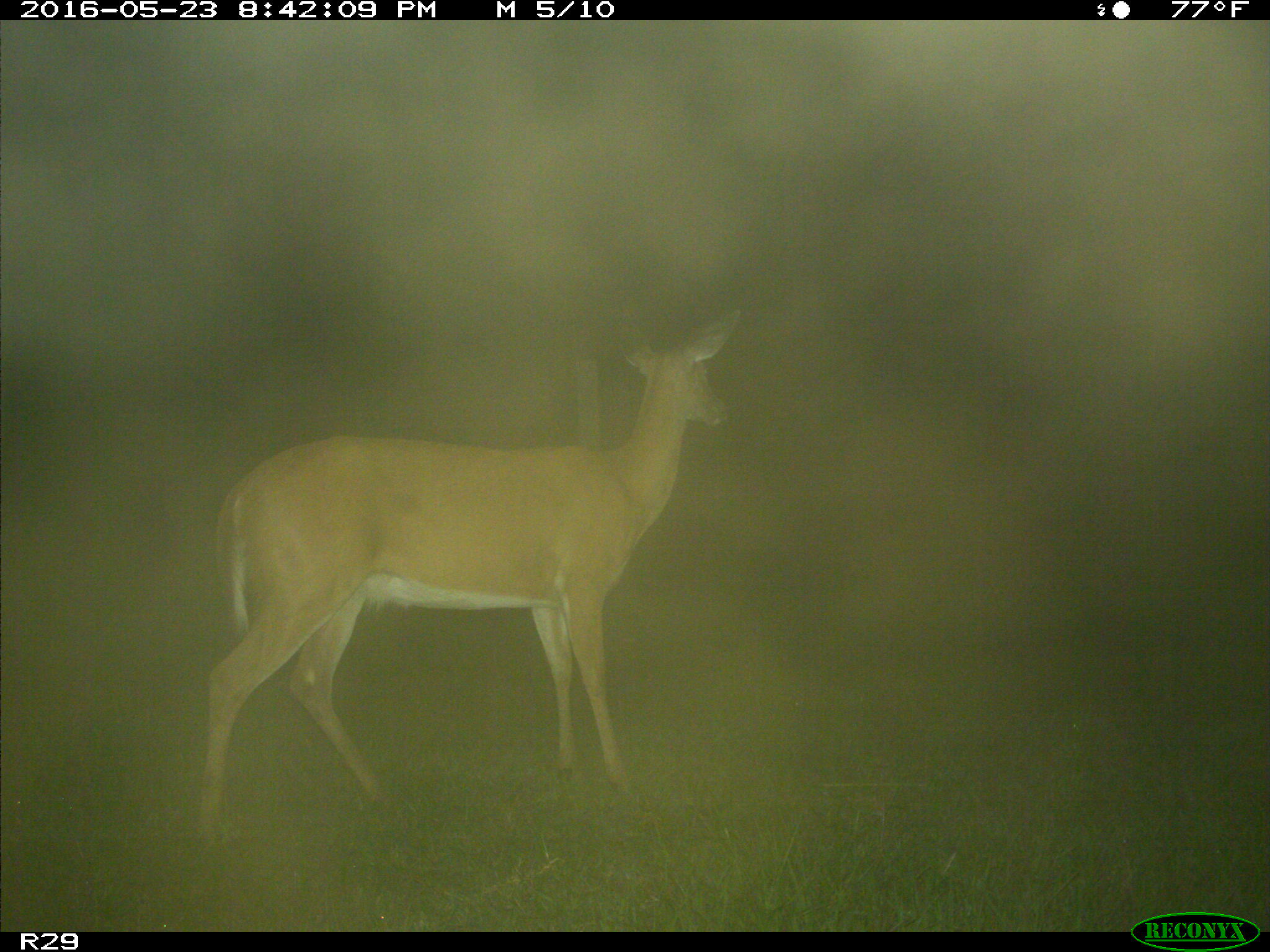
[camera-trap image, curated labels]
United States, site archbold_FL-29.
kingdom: Animalia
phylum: Chordata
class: Mammalia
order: Artiodactyla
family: Cervidae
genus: Odocoileus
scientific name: Odocoileus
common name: deer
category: unidentified deer